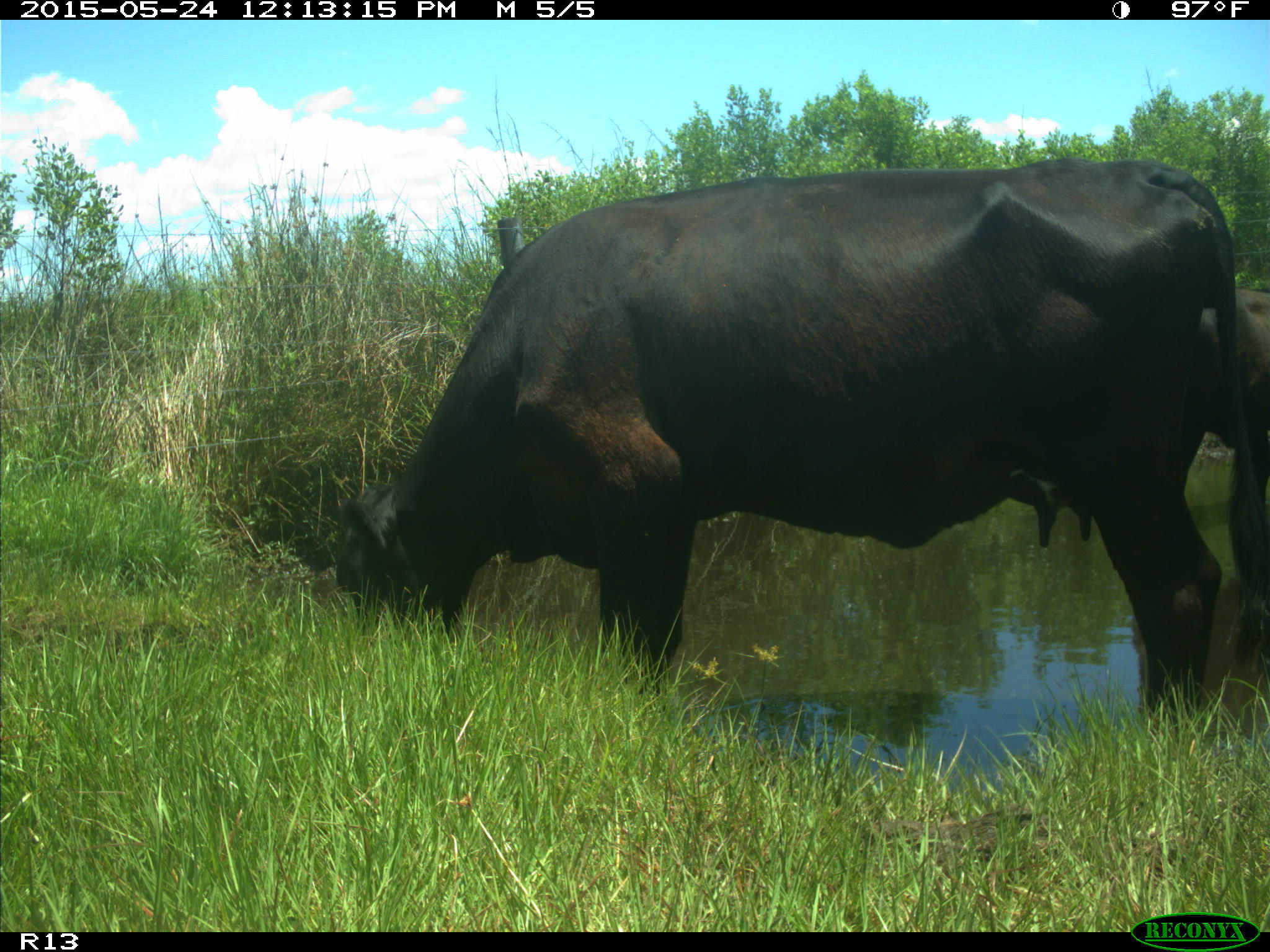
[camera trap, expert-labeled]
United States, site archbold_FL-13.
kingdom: Animalia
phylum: Chordata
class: Mammalia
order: Artiodactyla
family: Bovidae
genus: Bos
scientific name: Bos taurus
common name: domestic cow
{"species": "Bos taurus (domestic cow)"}